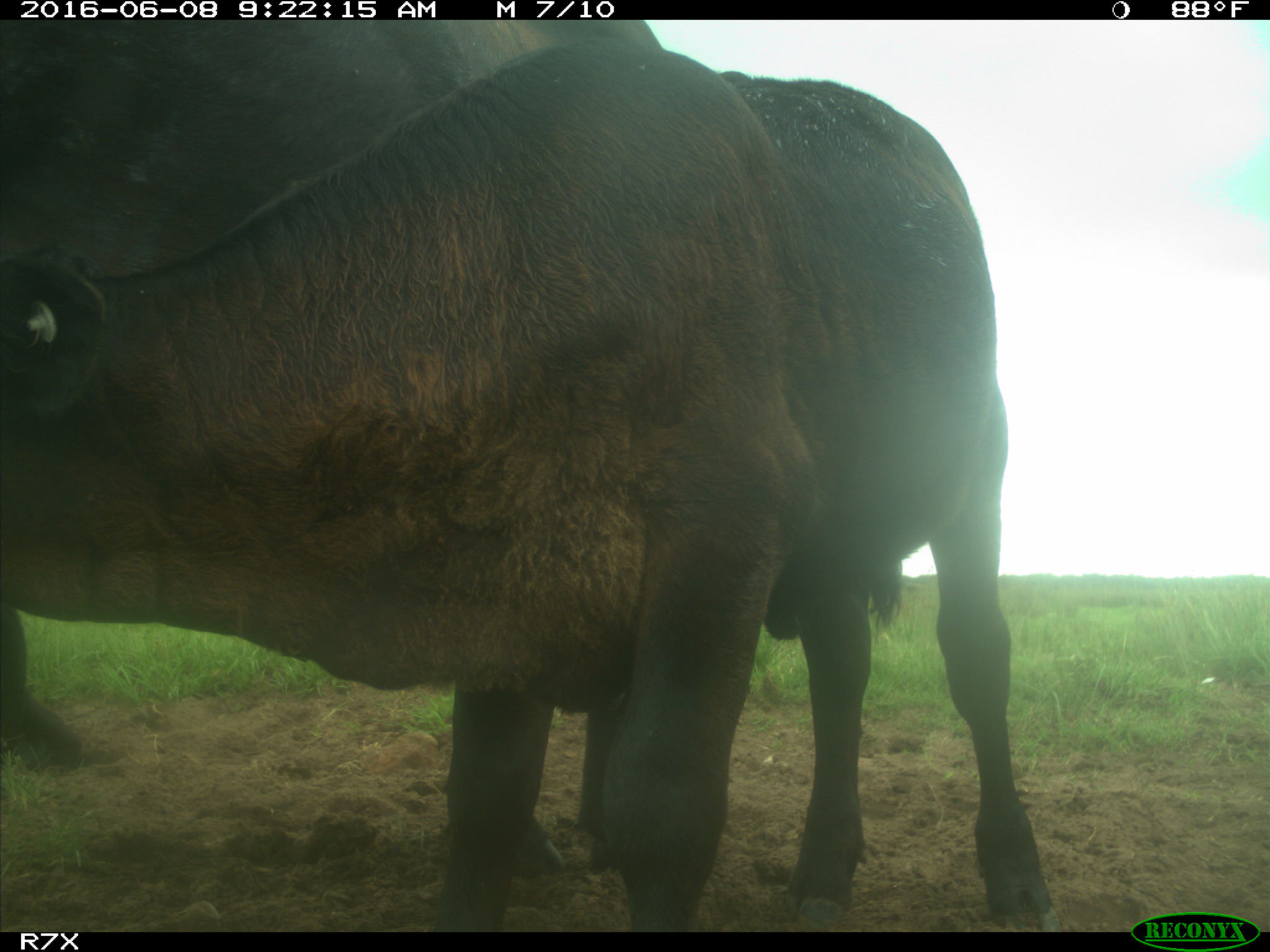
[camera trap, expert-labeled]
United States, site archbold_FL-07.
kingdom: Animalia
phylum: Chordata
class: Mammalia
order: Artiodactyla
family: Bovidae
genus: Bos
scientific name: Bos taurus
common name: domestic cow